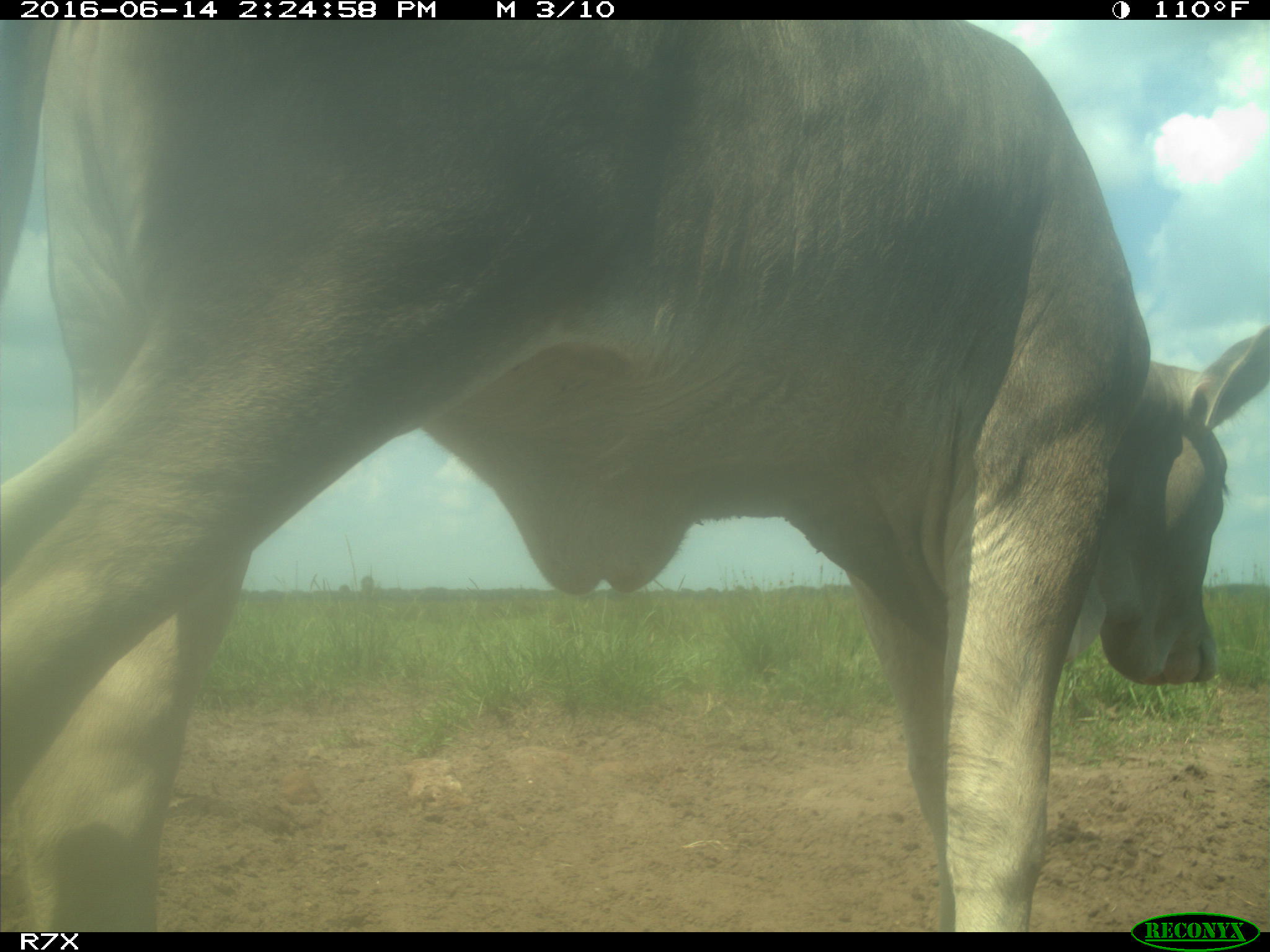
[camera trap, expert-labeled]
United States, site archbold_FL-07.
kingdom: Animalia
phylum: Chordata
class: Mammalia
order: Artiodactyla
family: Bovidae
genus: Bos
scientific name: Bos taurus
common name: domestic cow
Bos taurus (domestic cow).